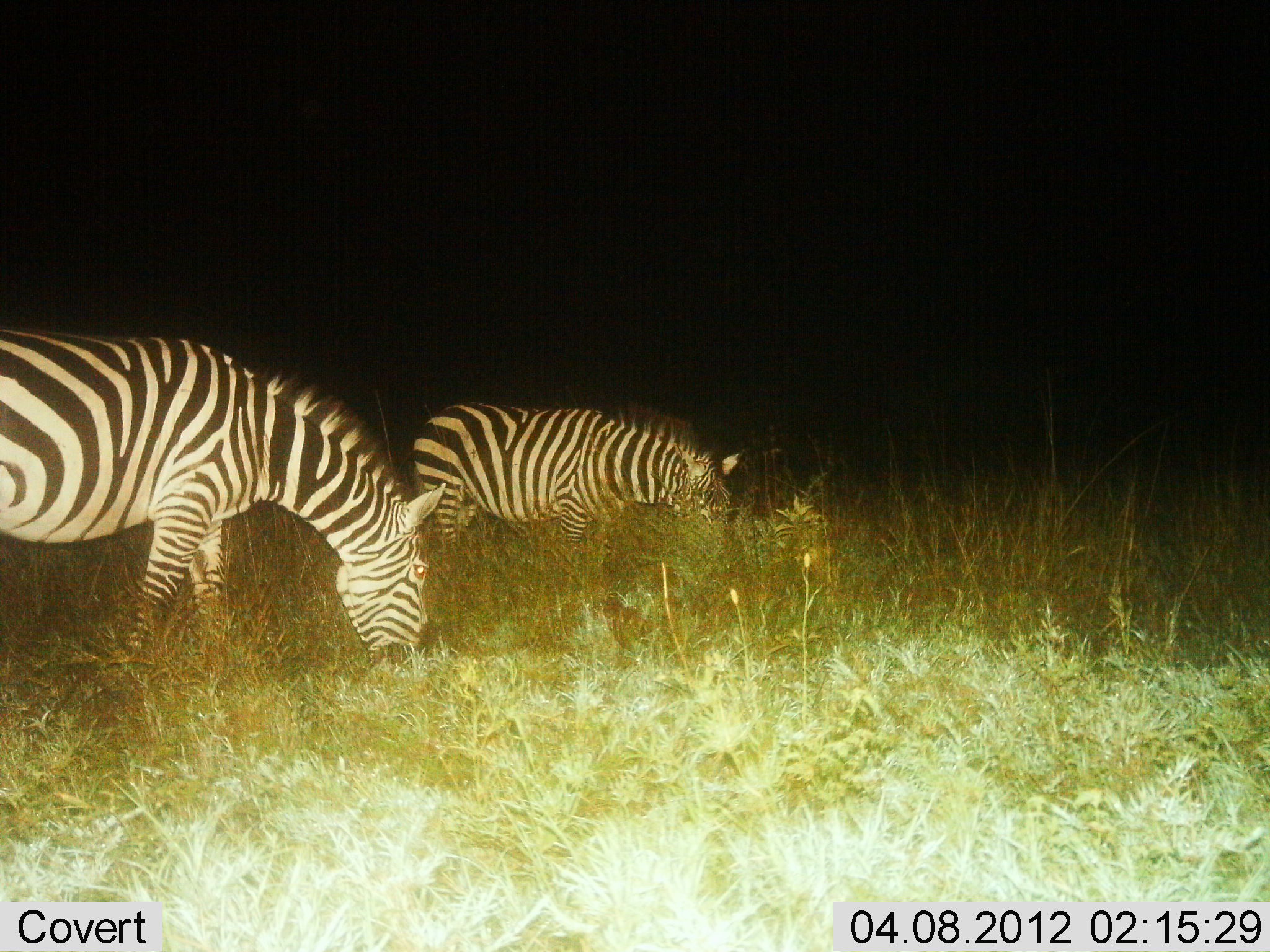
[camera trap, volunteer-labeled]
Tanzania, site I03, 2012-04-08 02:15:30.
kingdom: Animalia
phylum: Chordata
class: Mammalia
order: Perissodactyla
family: Equidae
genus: Equus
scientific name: Equus quagga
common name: plains zebra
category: zebra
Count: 2.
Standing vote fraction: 13%.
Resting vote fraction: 0%.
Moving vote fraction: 0%.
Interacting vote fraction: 0%.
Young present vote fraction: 0%.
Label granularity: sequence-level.